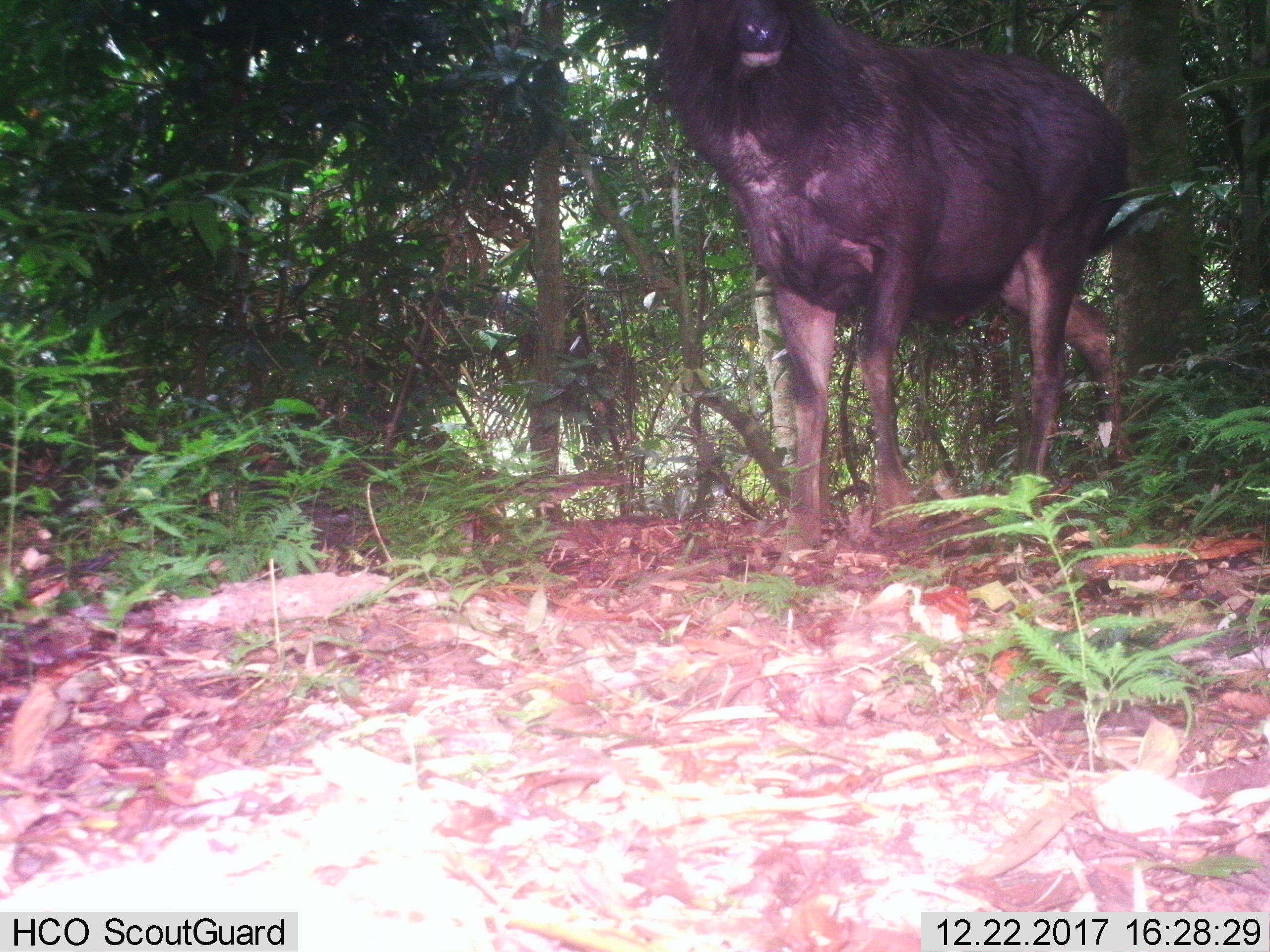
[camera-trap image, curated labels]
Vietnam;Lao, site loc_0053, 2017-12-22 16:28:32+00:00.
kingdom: Animalia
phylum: Chordata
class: Mammalia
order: Artiodactyla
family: Cervidae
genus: Rusa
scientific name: Rusa unicolor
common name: sambar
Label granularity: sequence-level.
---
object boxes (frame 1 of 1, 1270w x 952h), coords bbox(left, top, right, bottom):
sambar: bbox(660, 0, 1136, 541)